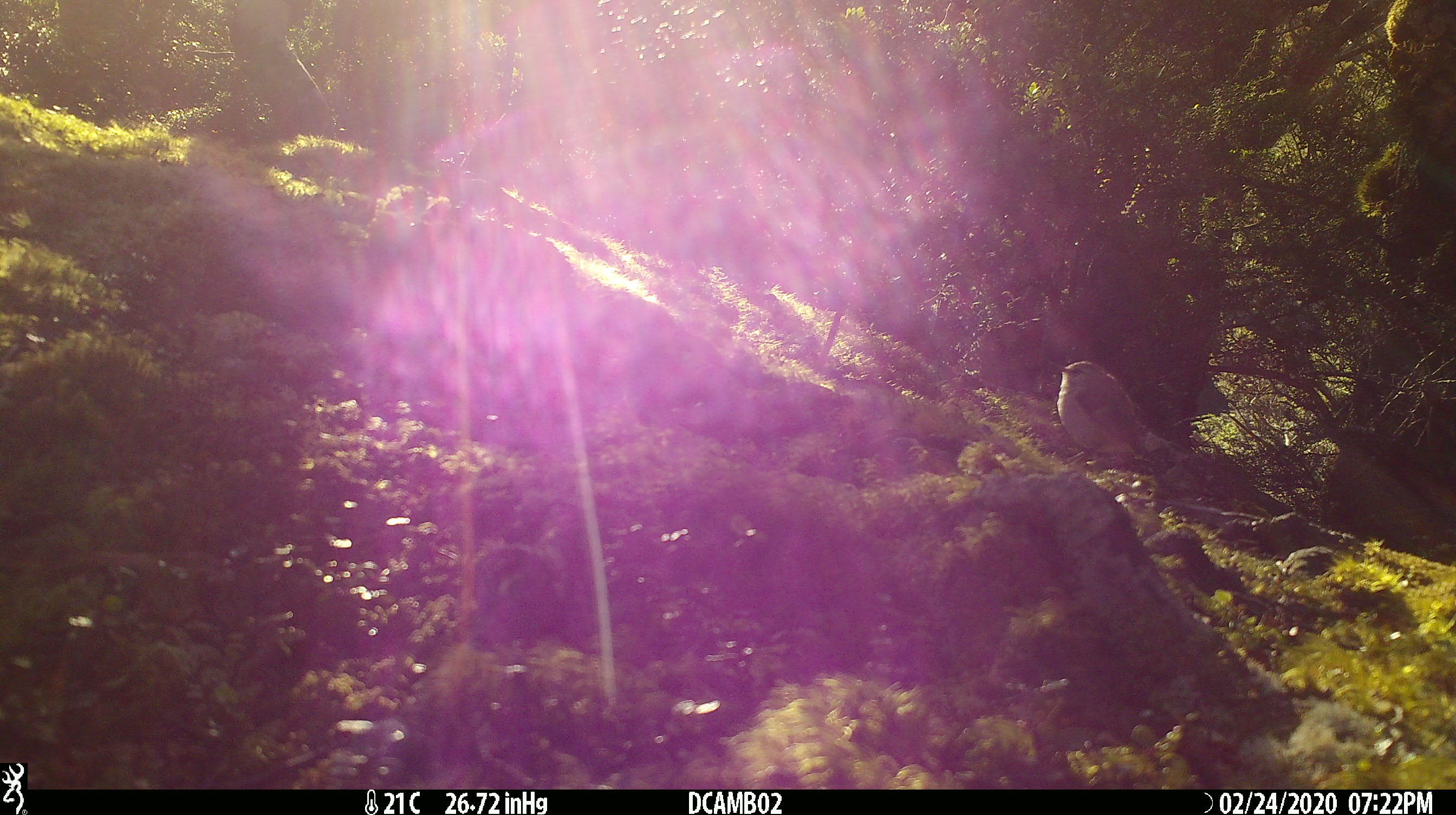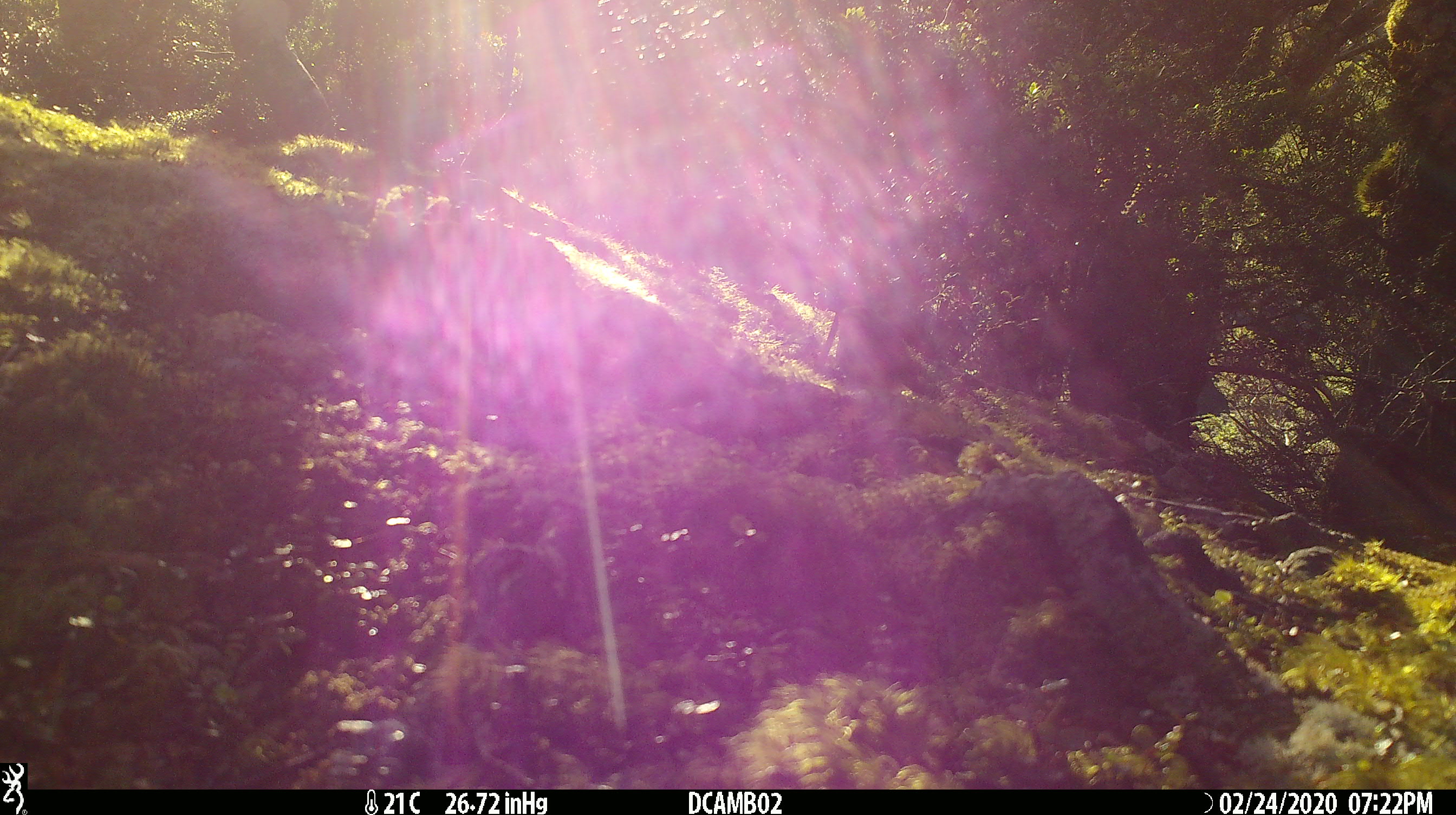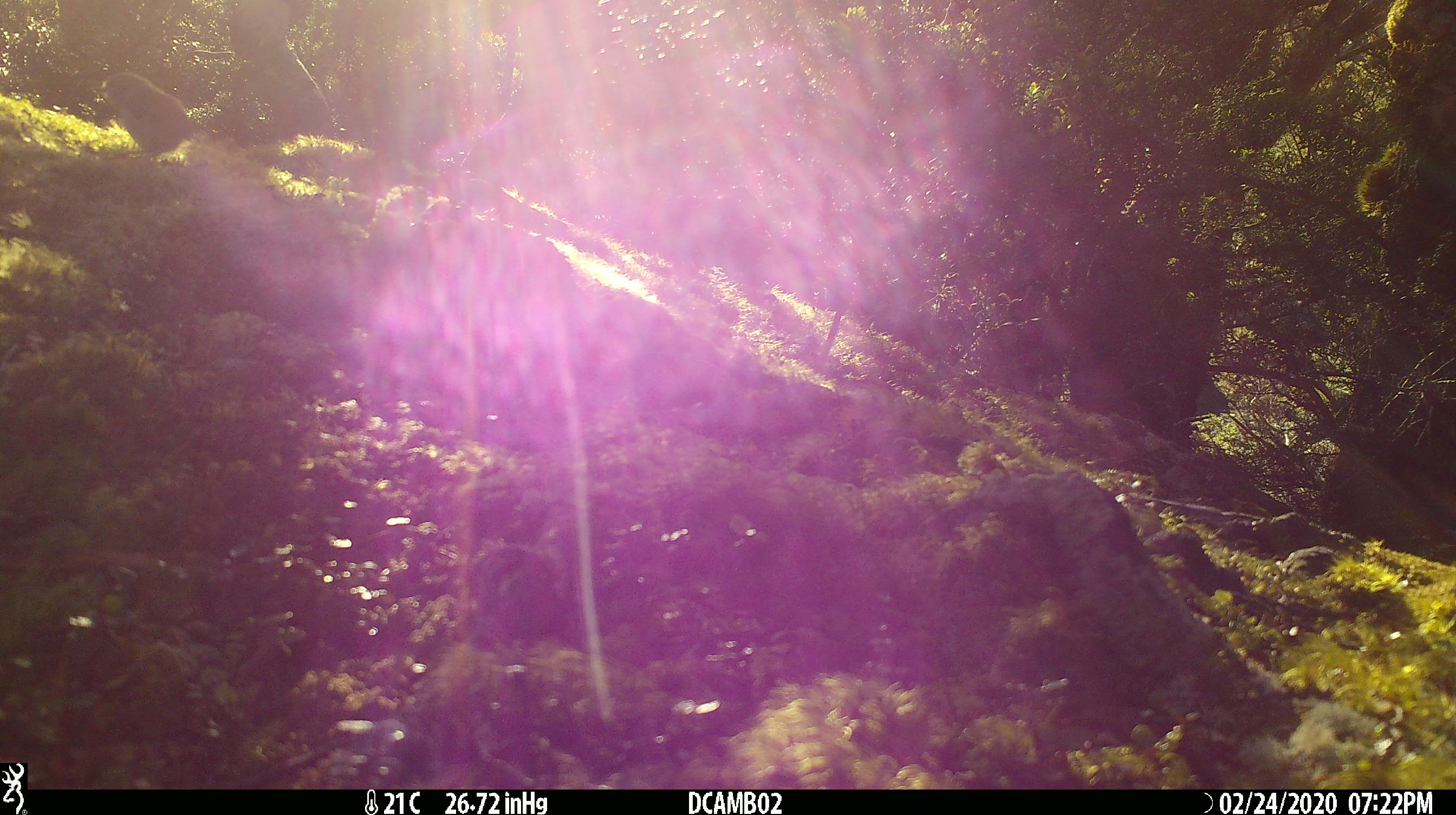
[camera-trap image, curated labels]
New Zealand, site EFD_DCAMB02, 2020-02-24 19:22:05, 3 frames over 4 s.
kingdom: Animalia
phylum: Chordata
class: Aves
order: Passeriformes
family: Acanthisittidae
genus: Acanthisitta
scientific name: Acanthisitta chloris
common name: rifleman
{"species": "rifleman (Acanthisitta chloris)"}